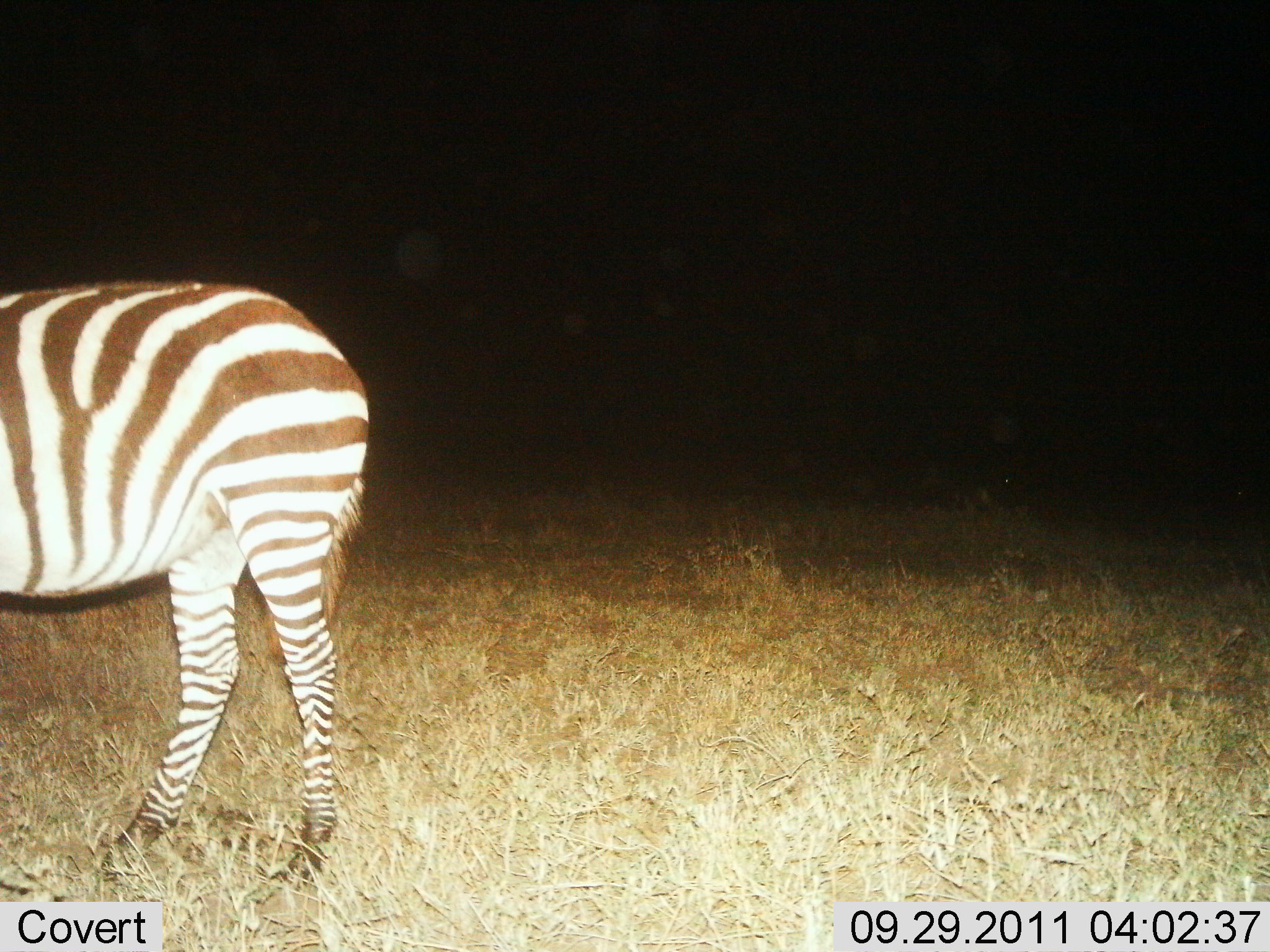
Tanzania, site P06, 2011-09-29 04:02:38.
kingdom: Animalia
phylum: Chordata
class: Mammalia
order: Perissodactyla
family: Equidae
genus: Equus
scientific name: Equus quagga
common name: plains zebra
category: zebra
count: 1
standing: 83%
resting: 0%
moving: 25%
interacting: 0%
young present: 0%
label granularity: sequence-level